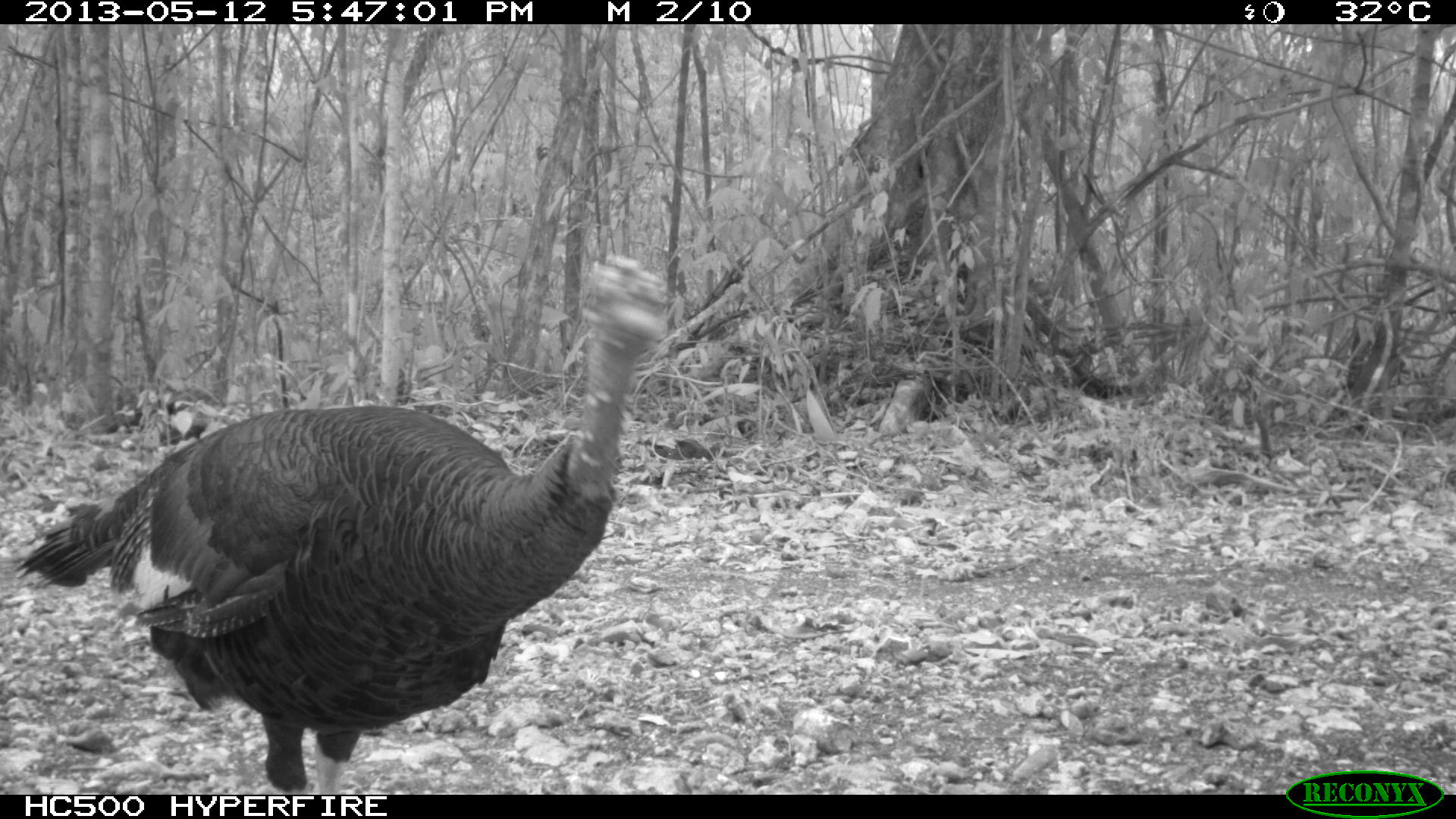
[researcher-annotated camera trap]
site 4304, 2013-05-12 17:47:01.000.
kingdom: Animalia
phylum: Chordata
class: Aves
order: Galliformes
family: Phasianidae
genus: Meleagris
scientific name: Meleagris ocellata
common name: ocellated turkey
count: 1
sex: male